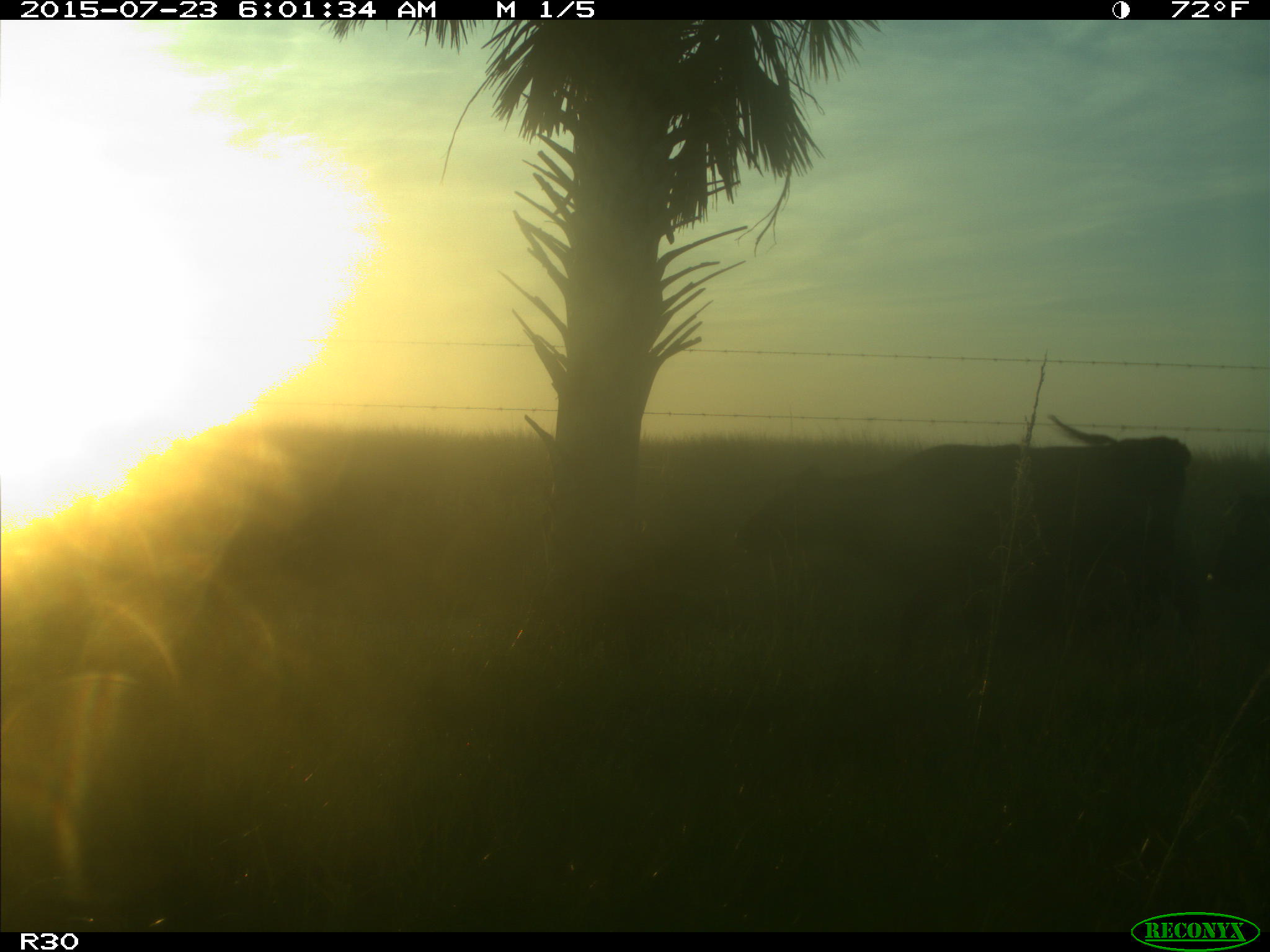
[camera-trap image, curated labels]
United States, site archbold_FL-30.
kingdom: Animalia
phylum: Chordata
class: Mammalia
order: Artiodactyla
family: Bovidae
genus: Bos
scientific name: Bos taurus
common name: domestic cow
Bos taurus (domestic cow).